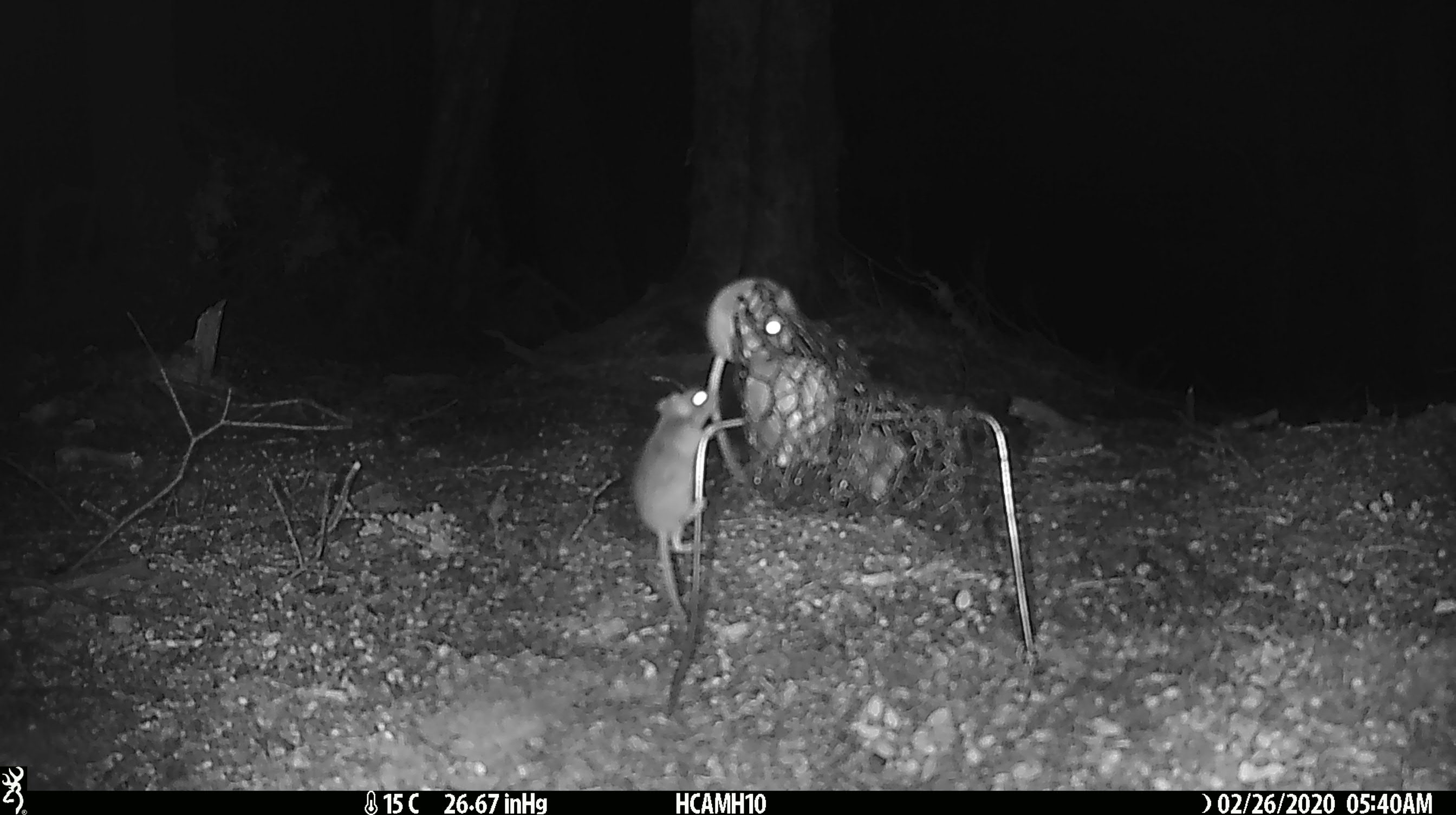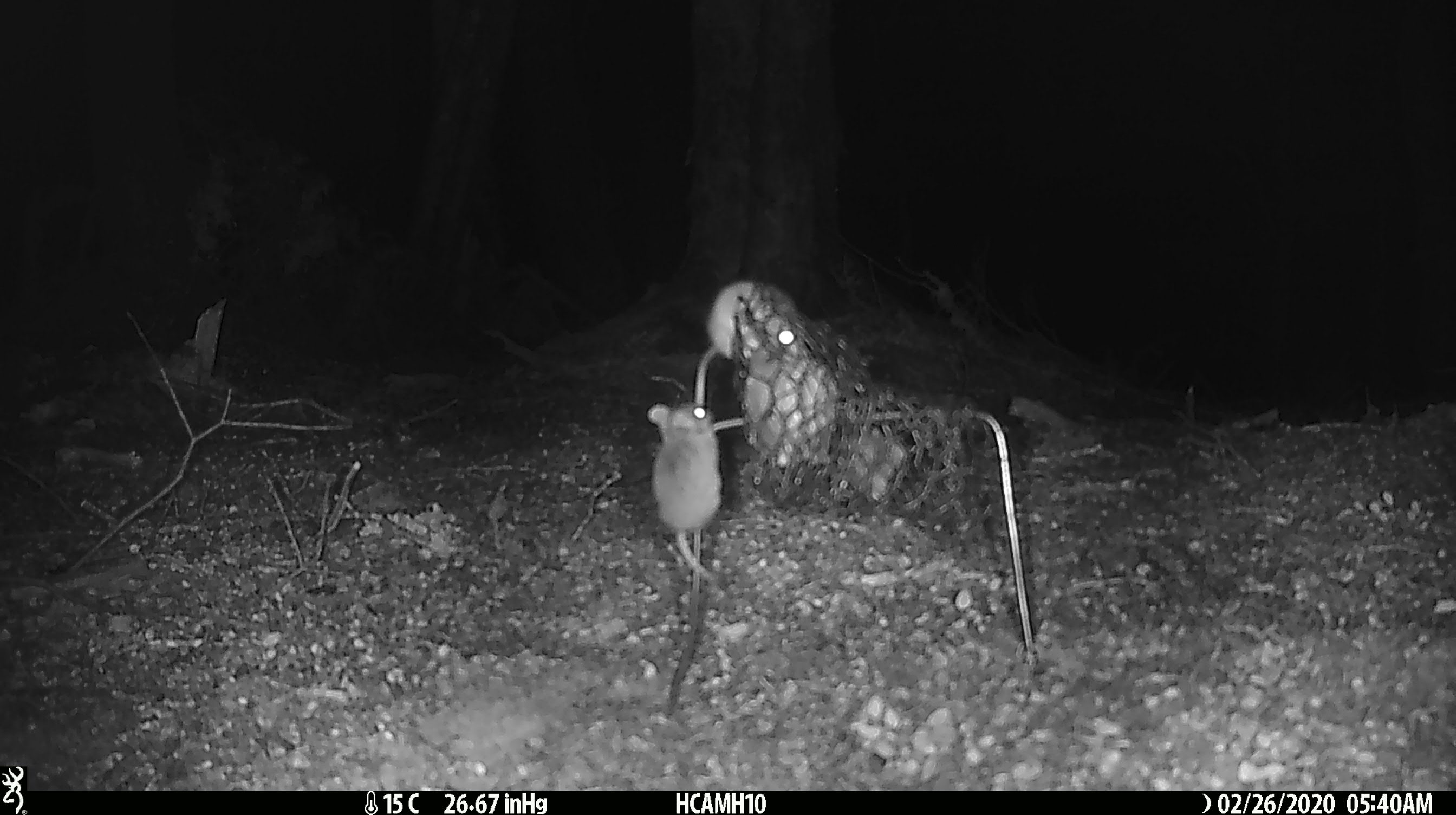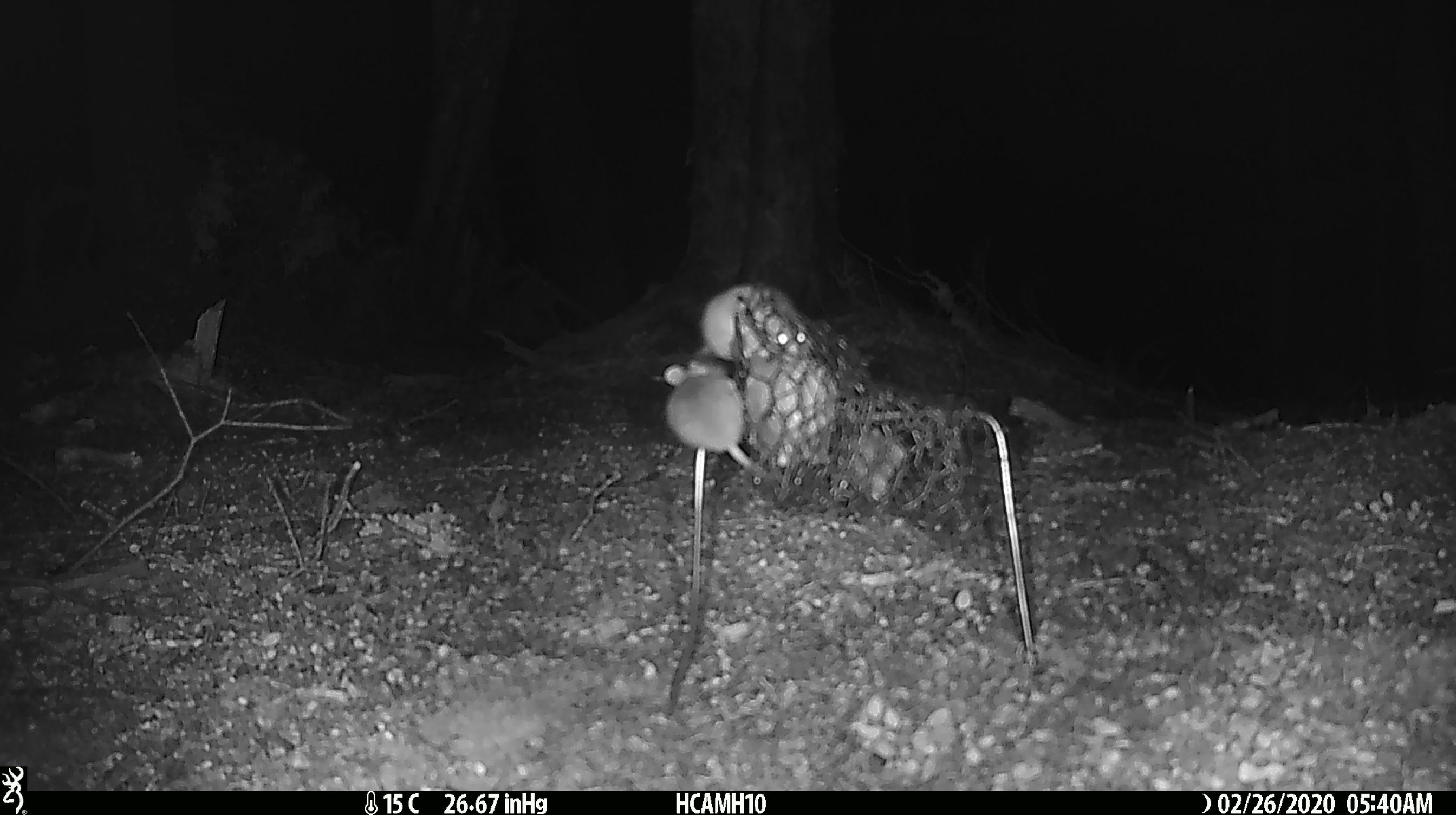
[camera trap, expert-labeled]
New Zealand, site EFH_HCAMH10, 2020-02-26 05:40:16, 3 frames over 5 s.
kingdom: Animalia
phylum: Chordata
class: Mammalia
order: Rodentia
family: Muridae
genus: Mus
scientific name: Mus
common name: mouse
Mouse (Mus).